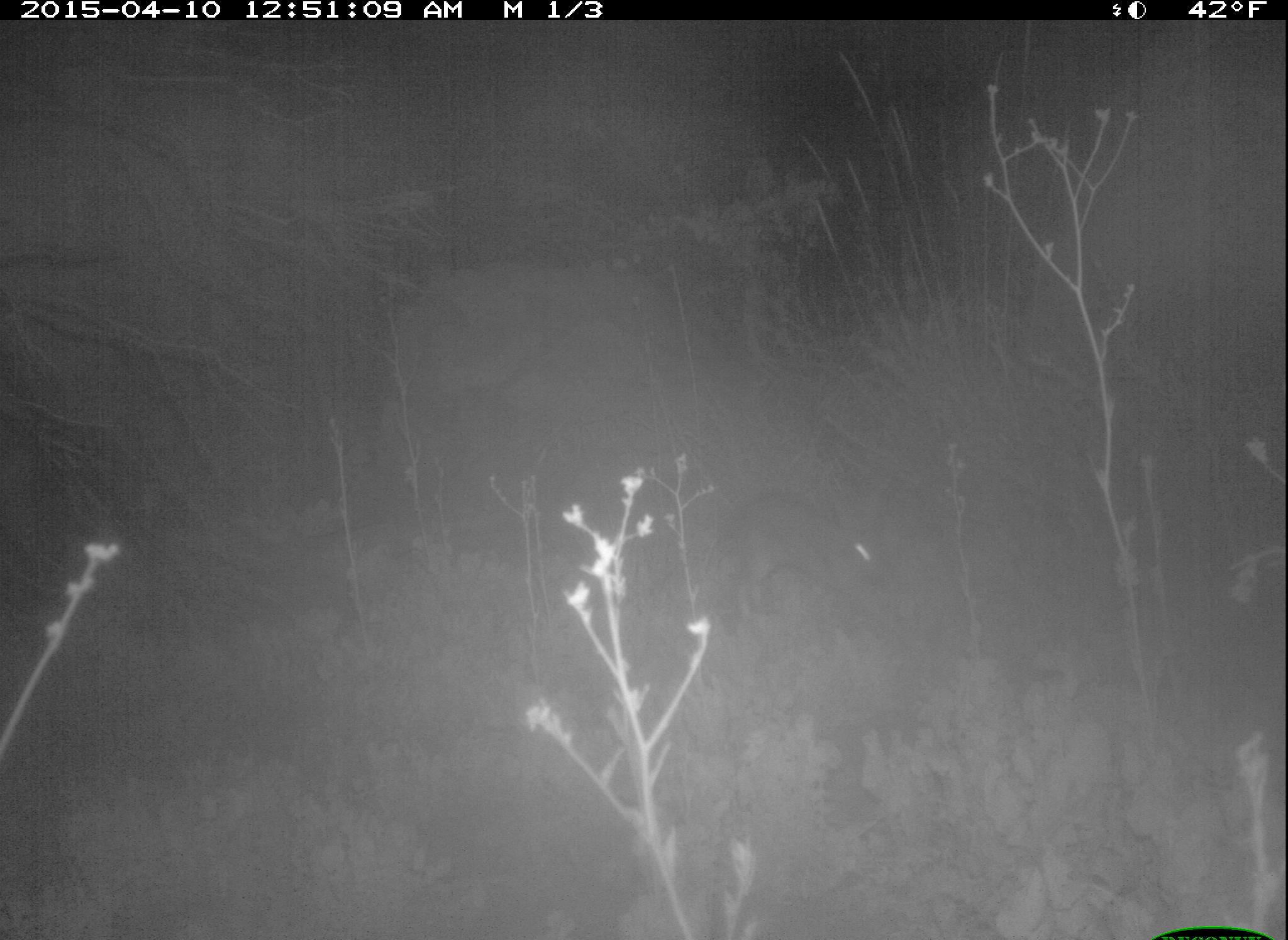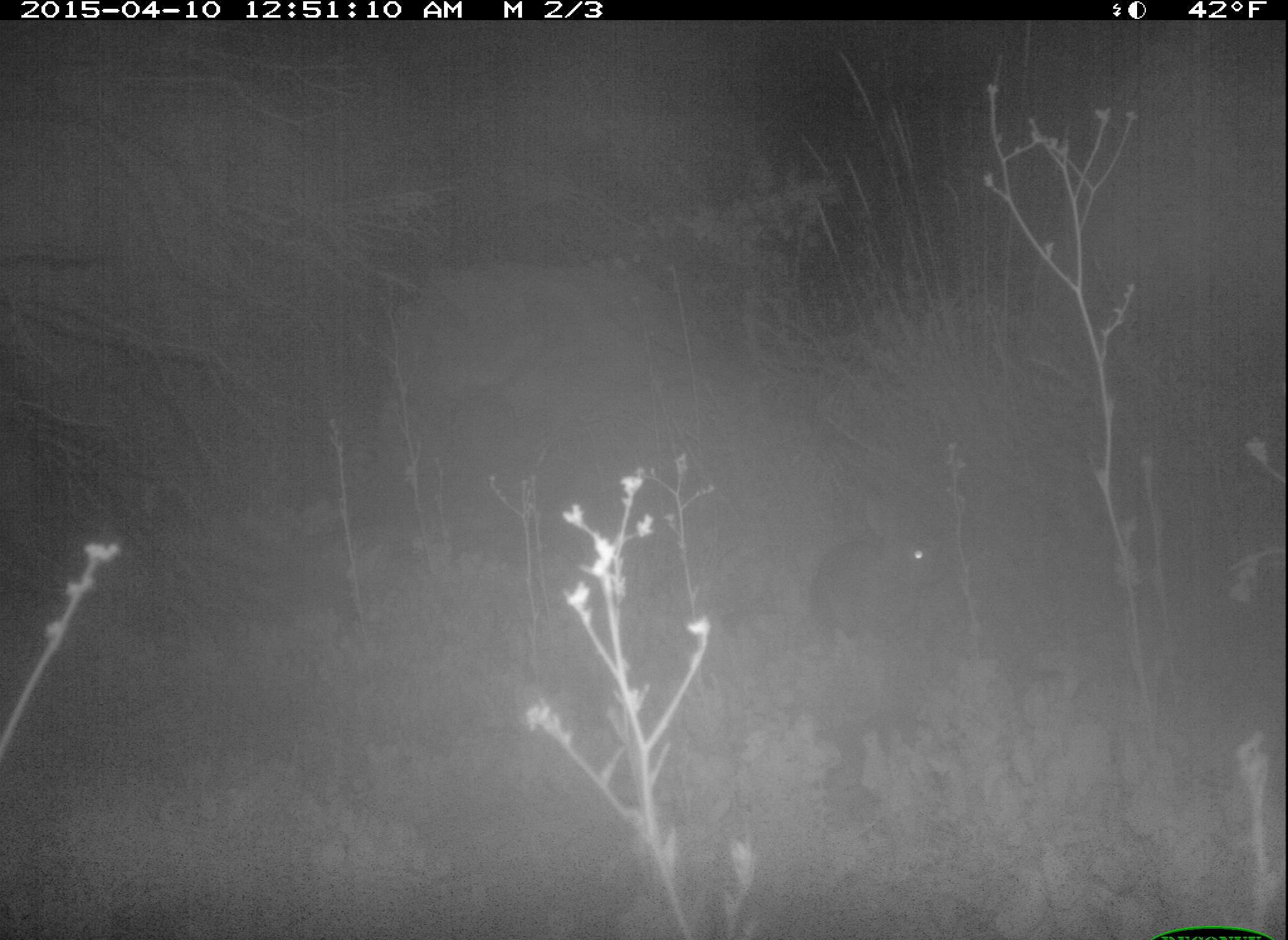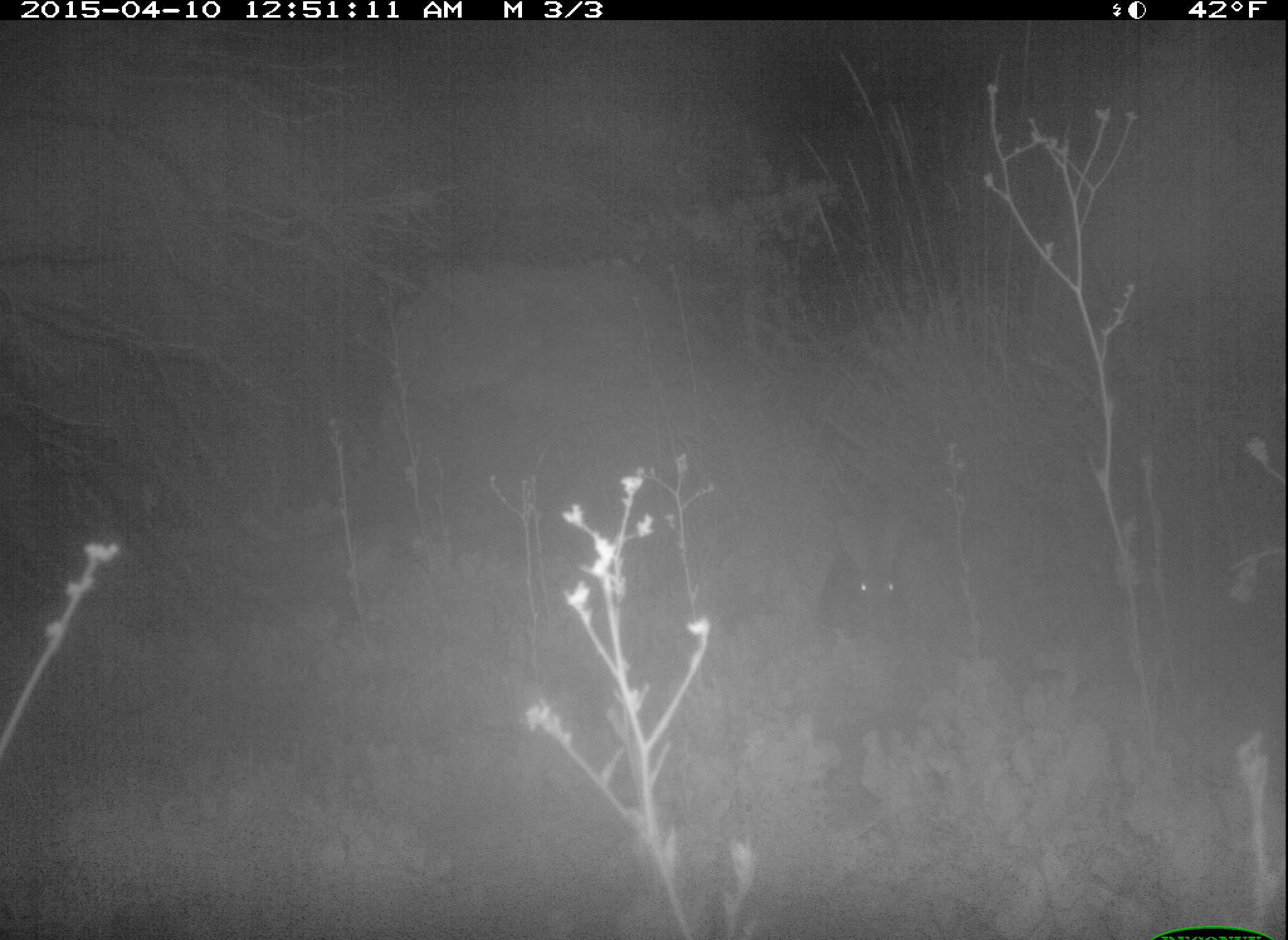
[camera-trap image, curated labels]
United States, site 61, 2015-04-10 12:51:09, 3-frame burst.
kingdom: Animalia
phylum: Chordata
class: Mammalia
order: Lagomorpha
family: Leporidae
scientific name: Leporidae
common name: rabbits and hares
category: rabbit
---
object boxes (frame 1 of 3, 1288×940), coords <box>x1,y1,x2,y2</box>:
rabbit: <box>710,462,906,660</box>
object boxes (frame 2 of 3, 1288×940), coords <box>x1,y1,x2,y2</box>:
rabbit: <box>795,494,955,646</box>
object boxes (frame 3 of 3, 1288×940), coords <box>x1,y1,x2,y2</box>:
rabbit: <box>807,544,923,656</box>